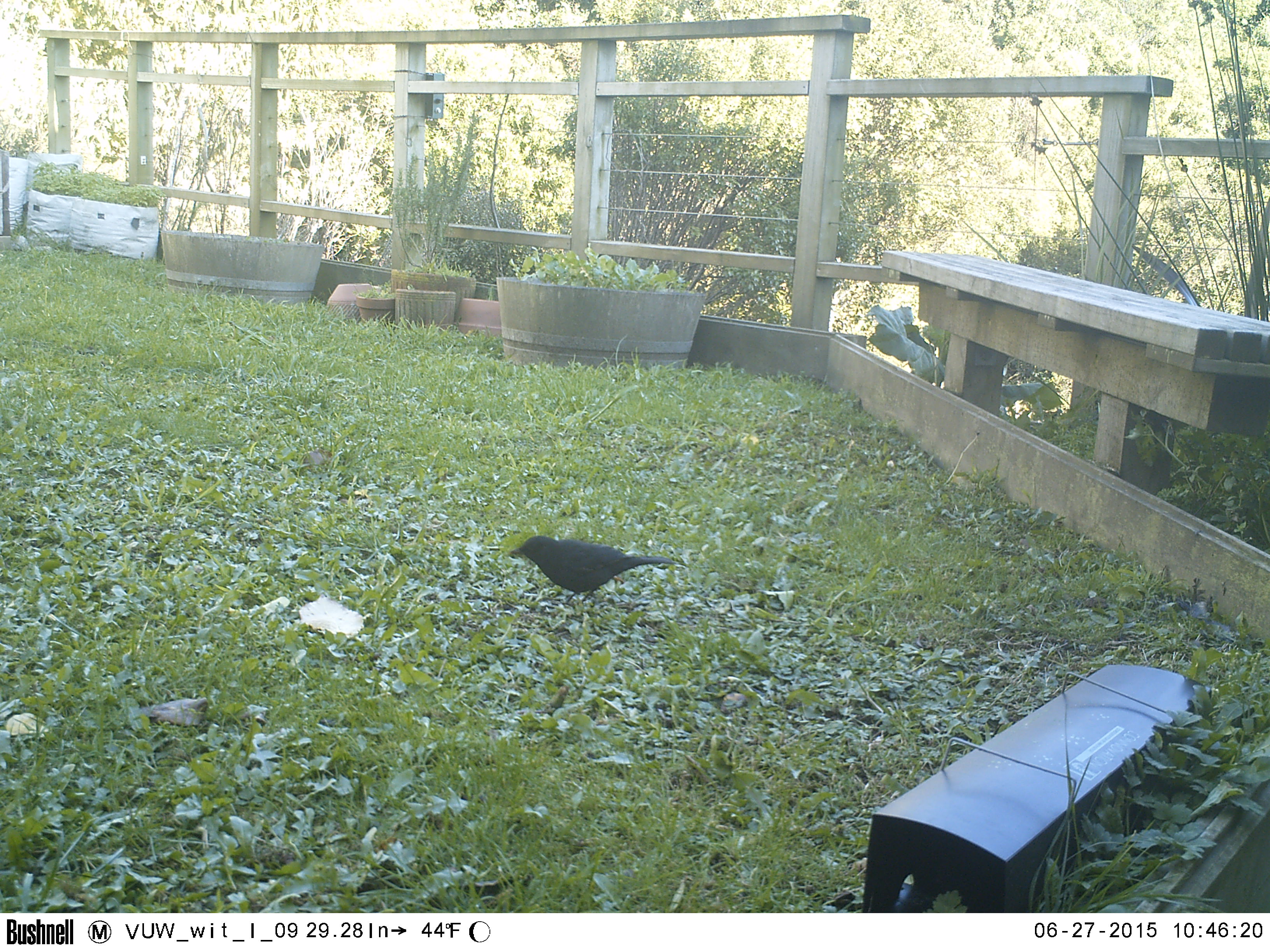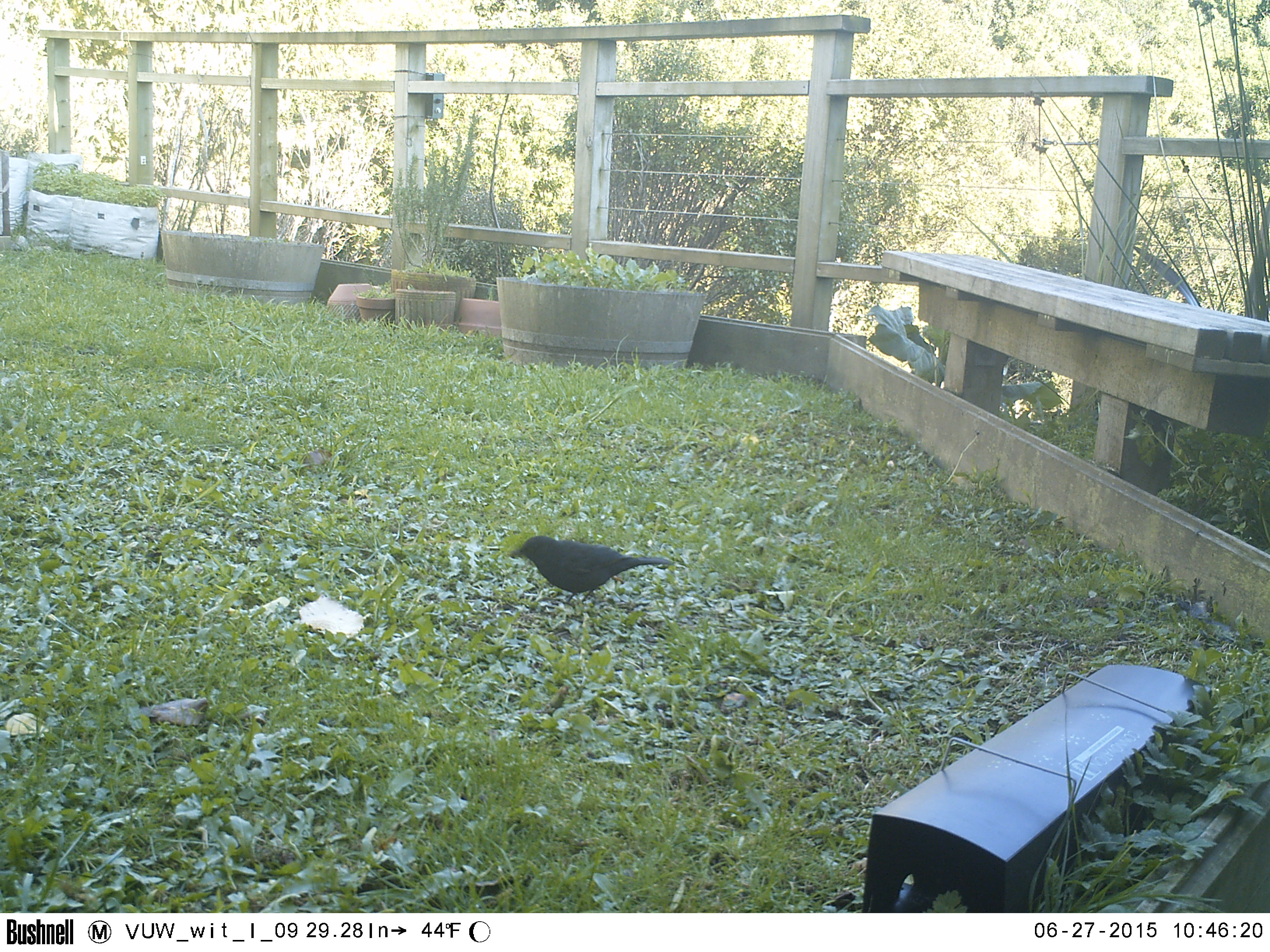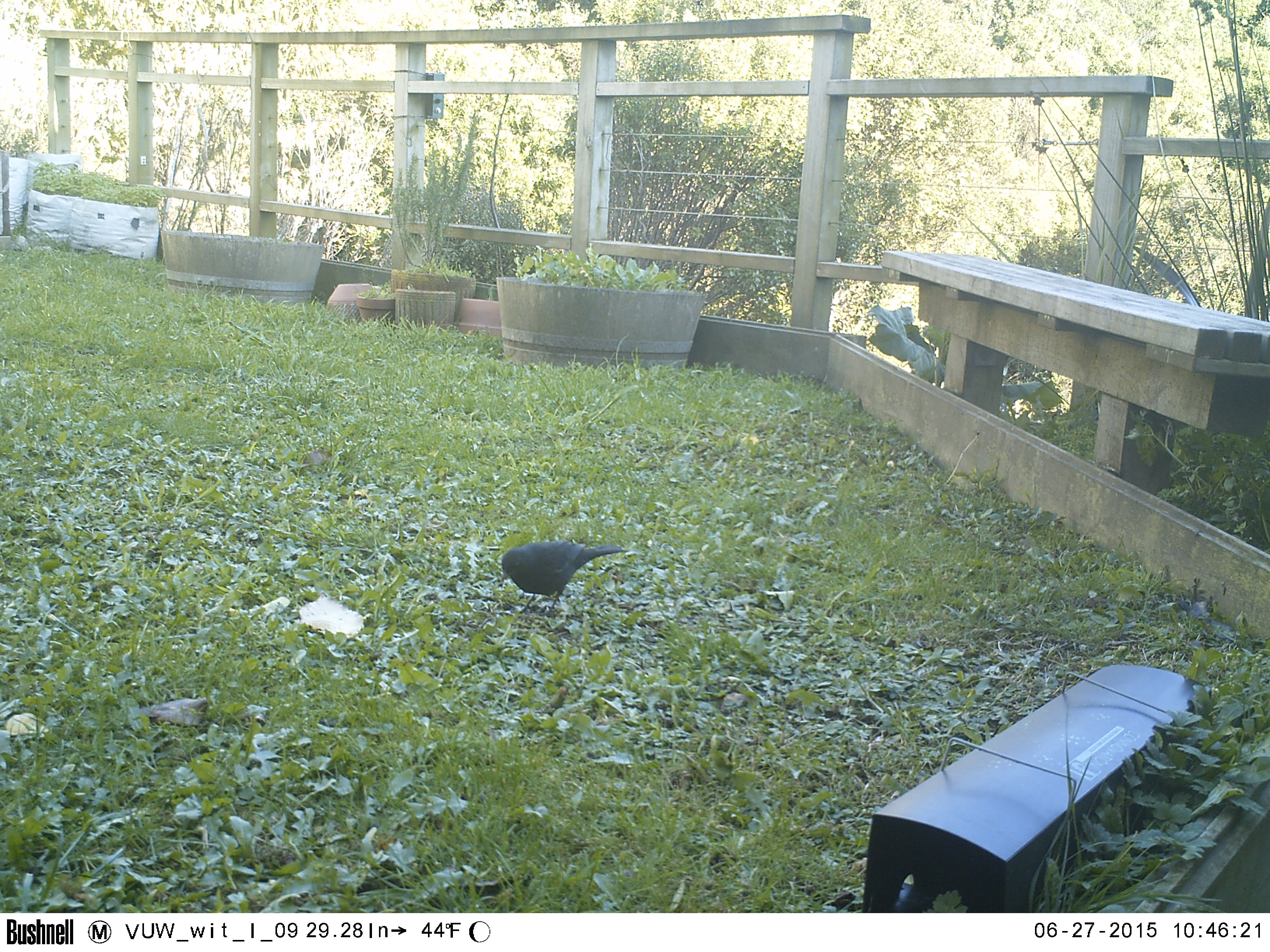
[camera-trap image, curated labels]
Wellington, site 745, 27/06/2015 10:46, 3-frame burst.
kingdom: Animalia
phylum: Chordata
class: Aves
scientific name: Aves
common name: bird